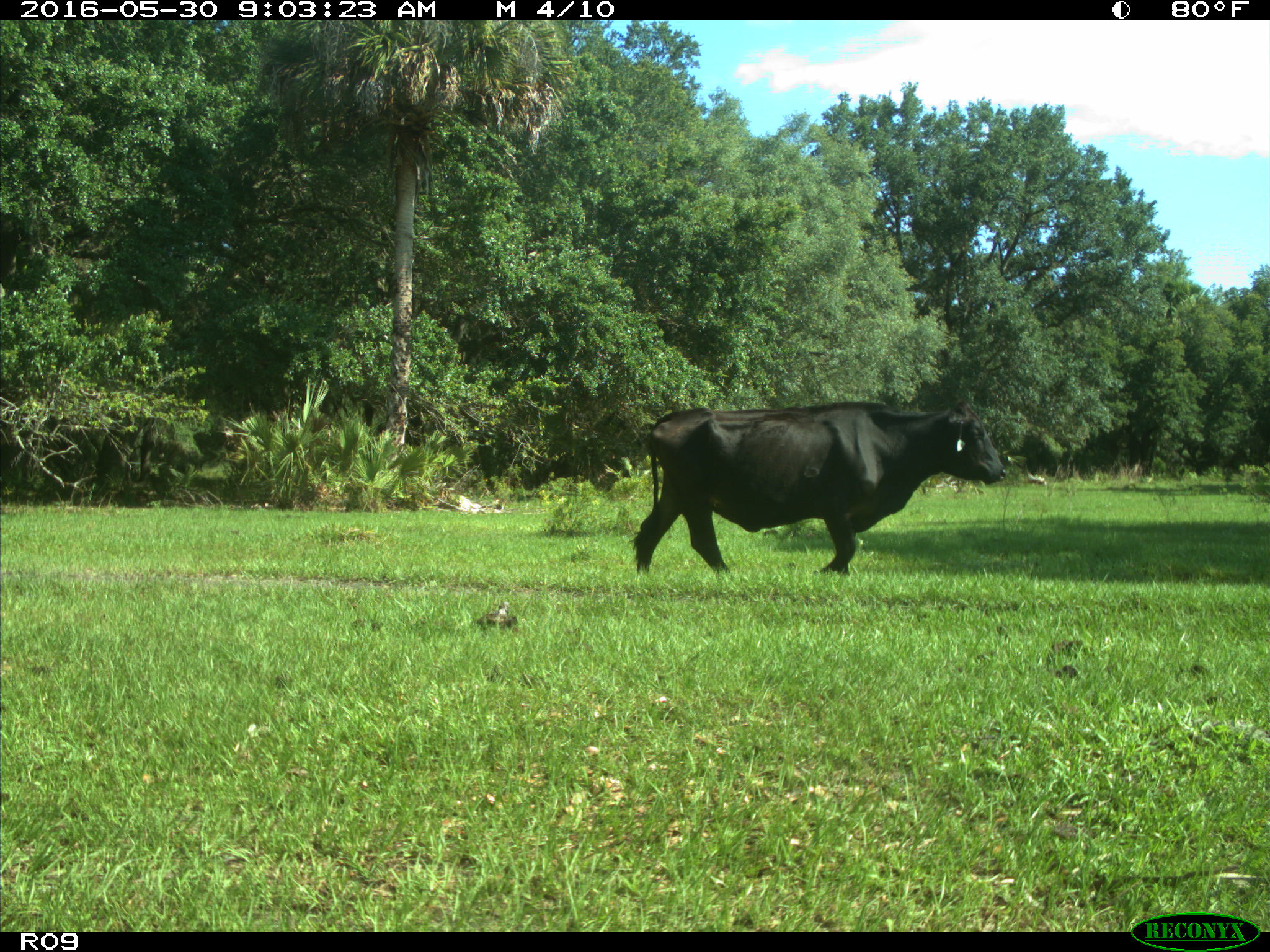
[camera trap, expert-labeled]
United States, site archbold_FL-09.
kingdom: Animalia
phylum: Chordata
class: Mammalia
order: Artiodactyla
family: Bovidae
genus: Bos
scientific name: Bos taurus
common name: domestic cow